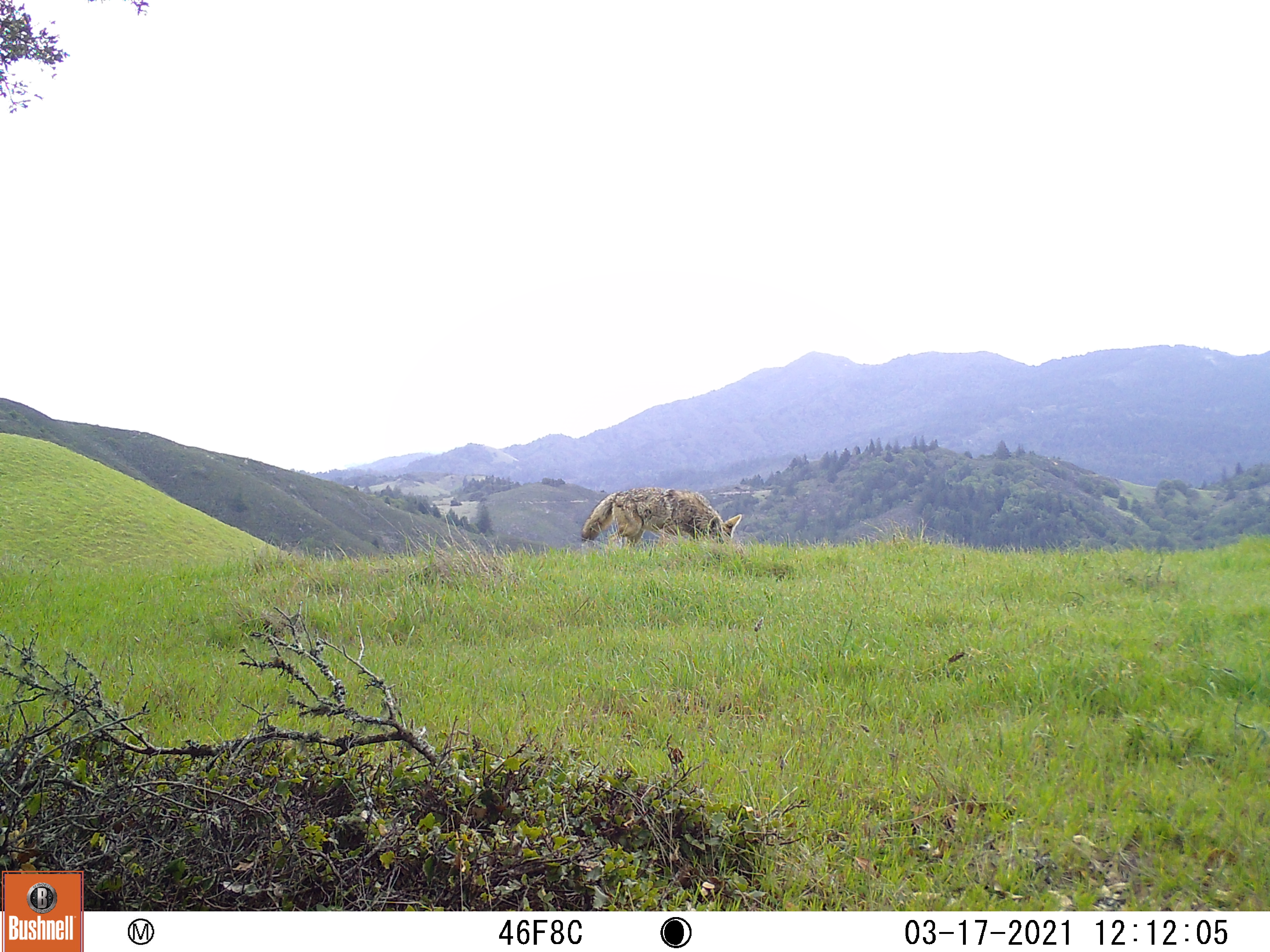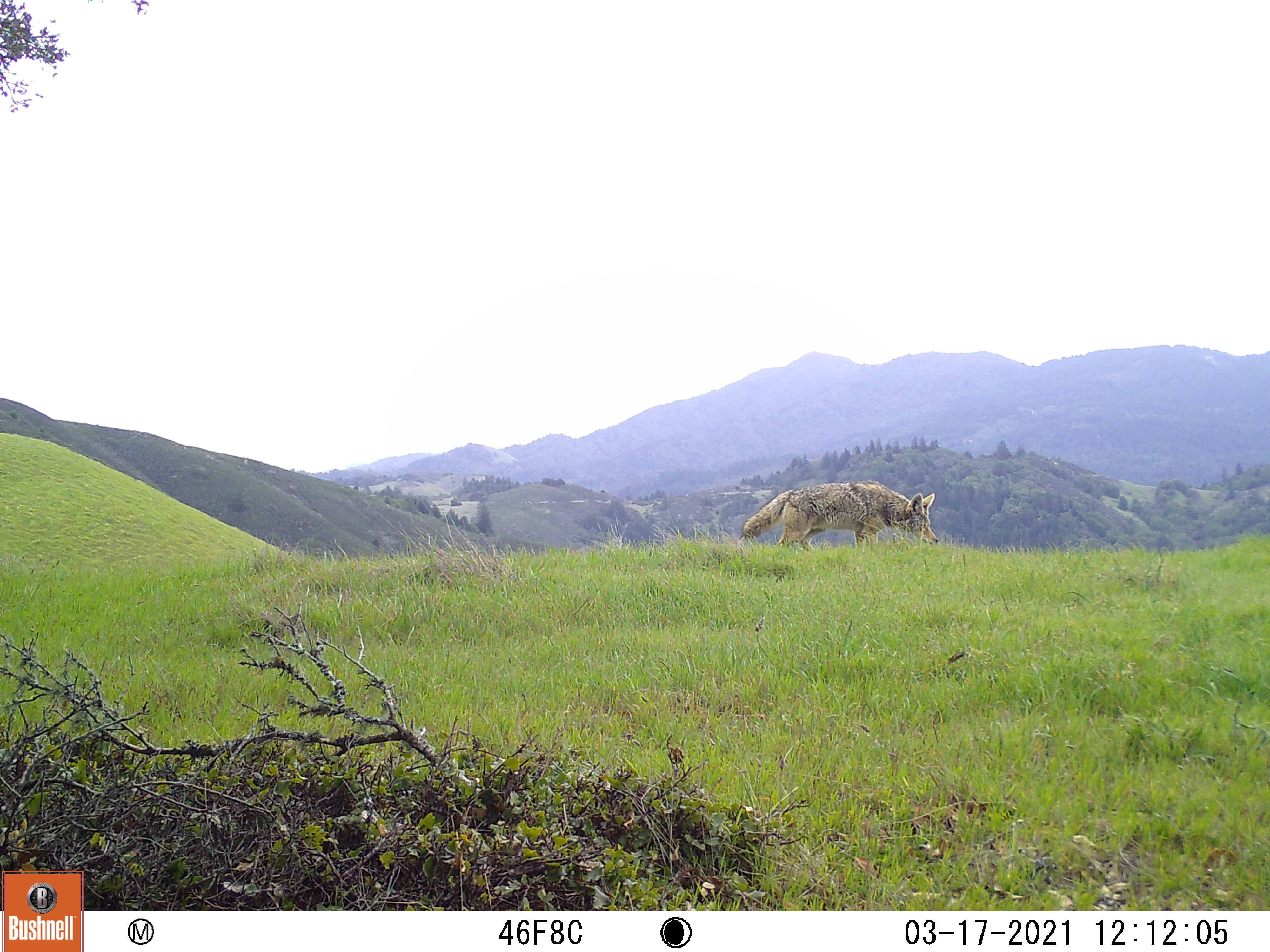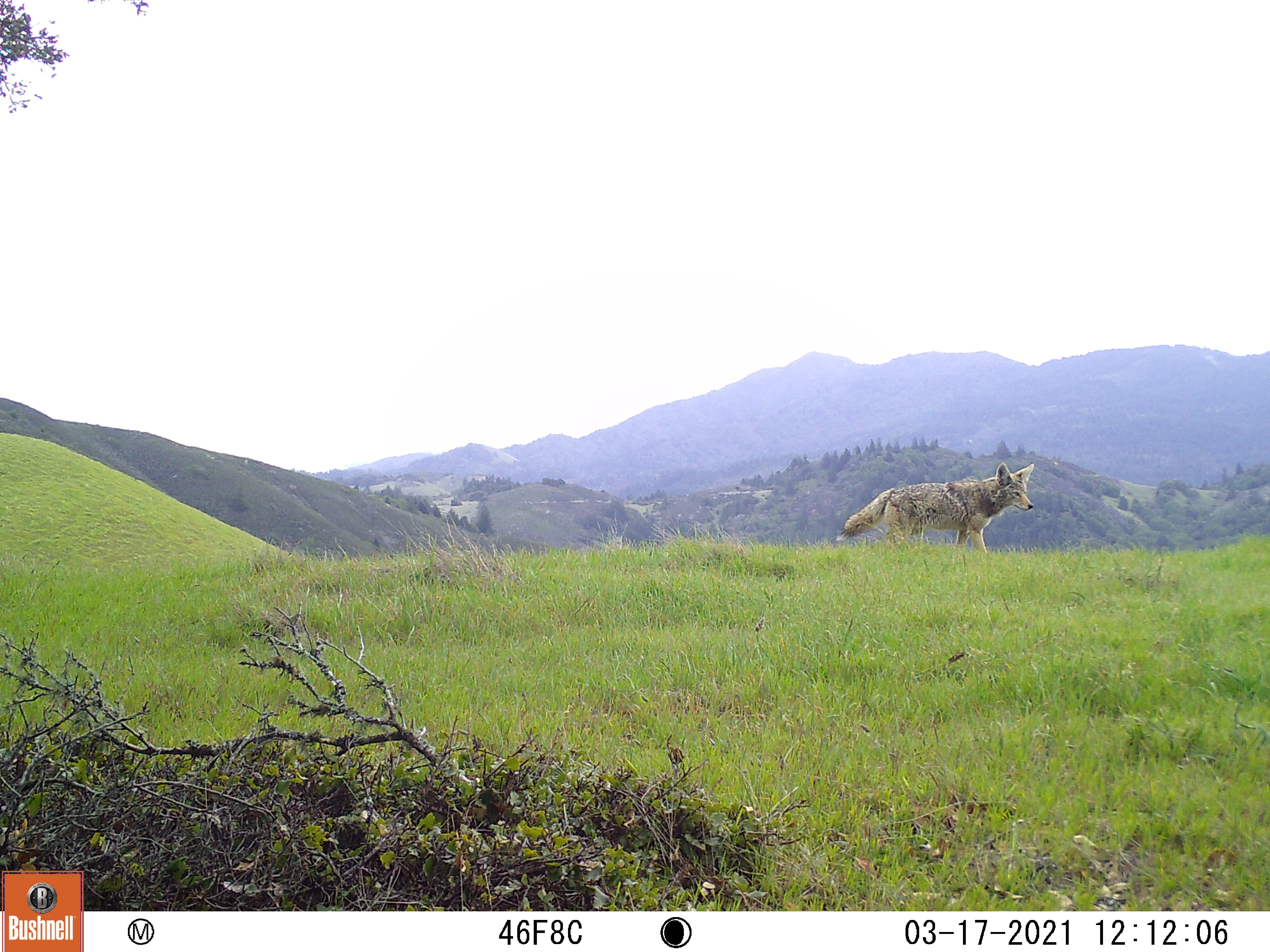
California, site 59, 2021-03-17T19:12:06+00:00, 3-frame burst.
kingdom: Animalia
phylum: Chordata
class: Mammalia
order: Carnivora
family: Canidae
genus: Canis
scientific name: Canis latrans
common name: coyote